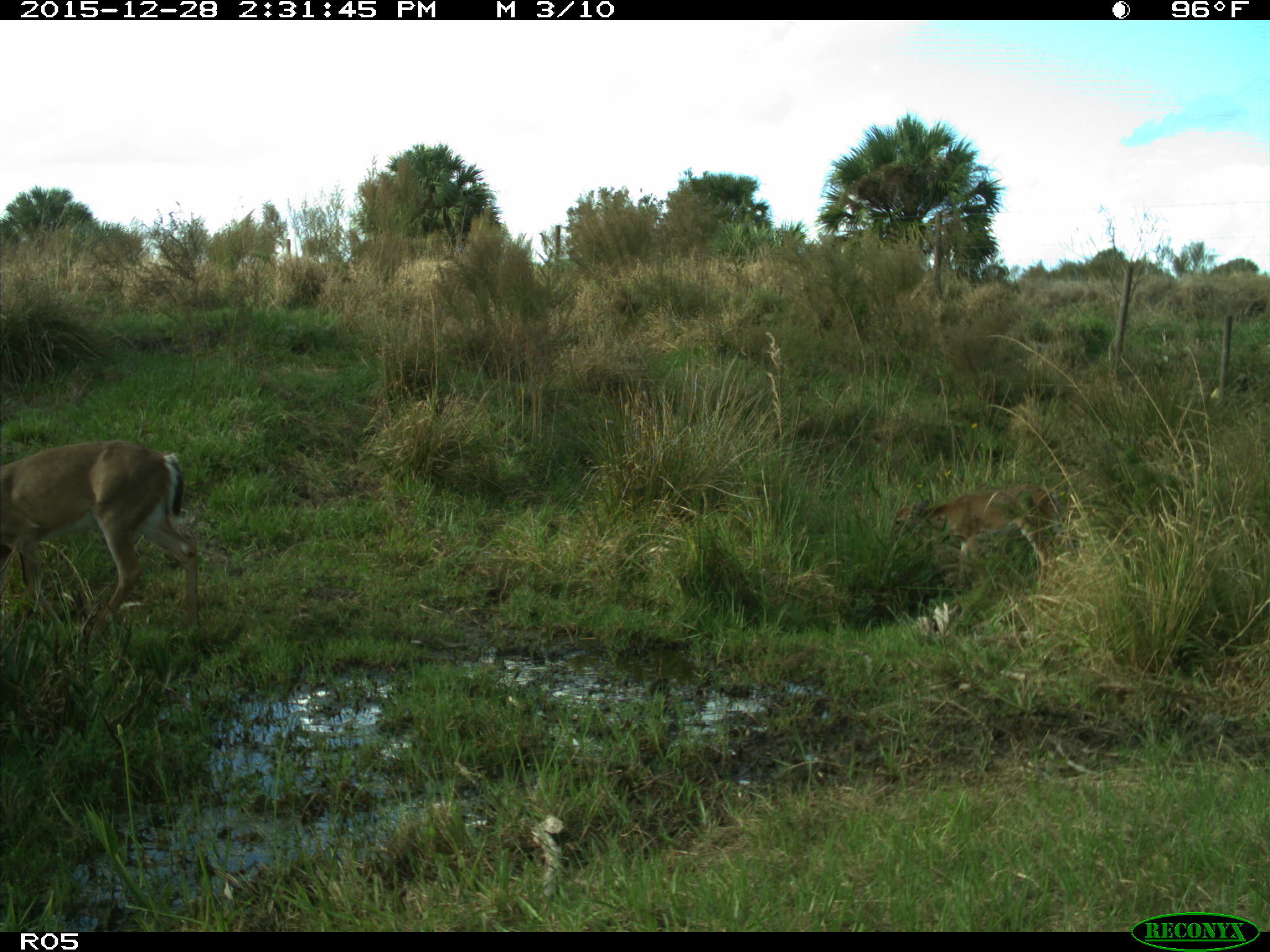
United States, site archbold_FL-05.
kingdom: Animalia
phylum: Chordata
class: Mammalia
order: Artiodactyla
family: Cervidae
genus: Odocoileus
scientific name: Odocoileus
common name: deer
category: unidentified deer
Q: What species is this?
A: Unidentified deer (deer) (Odocoileus).